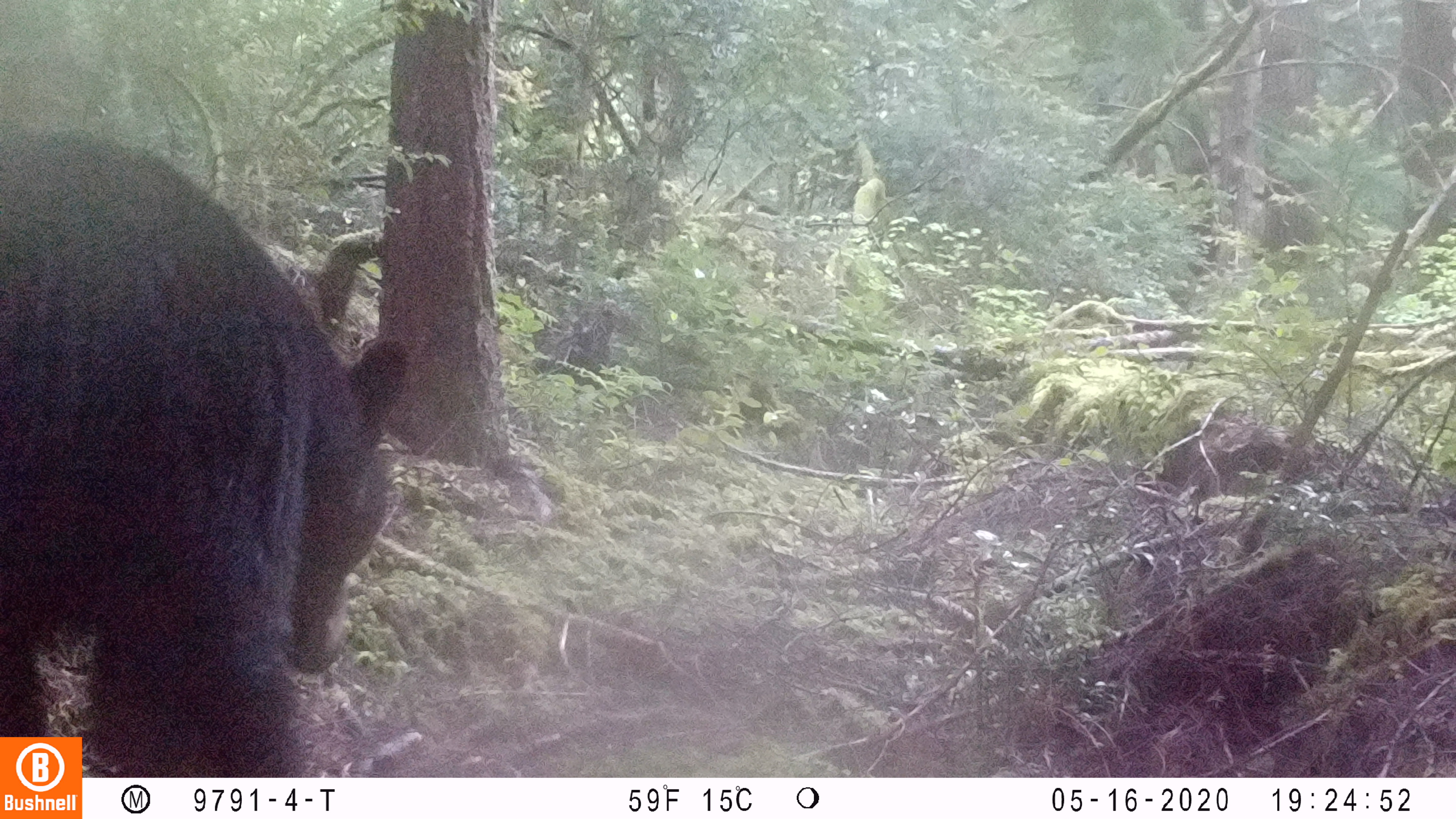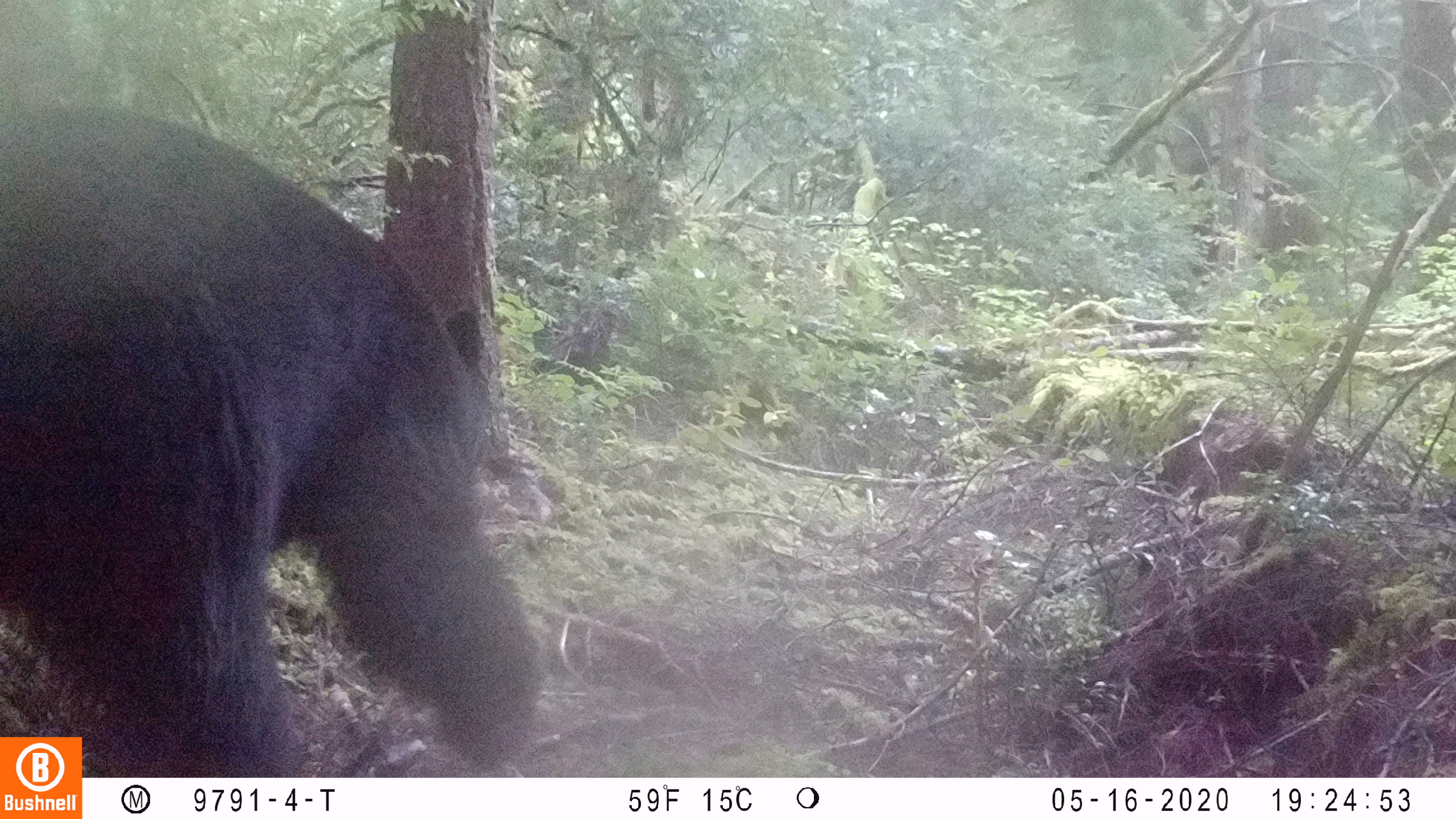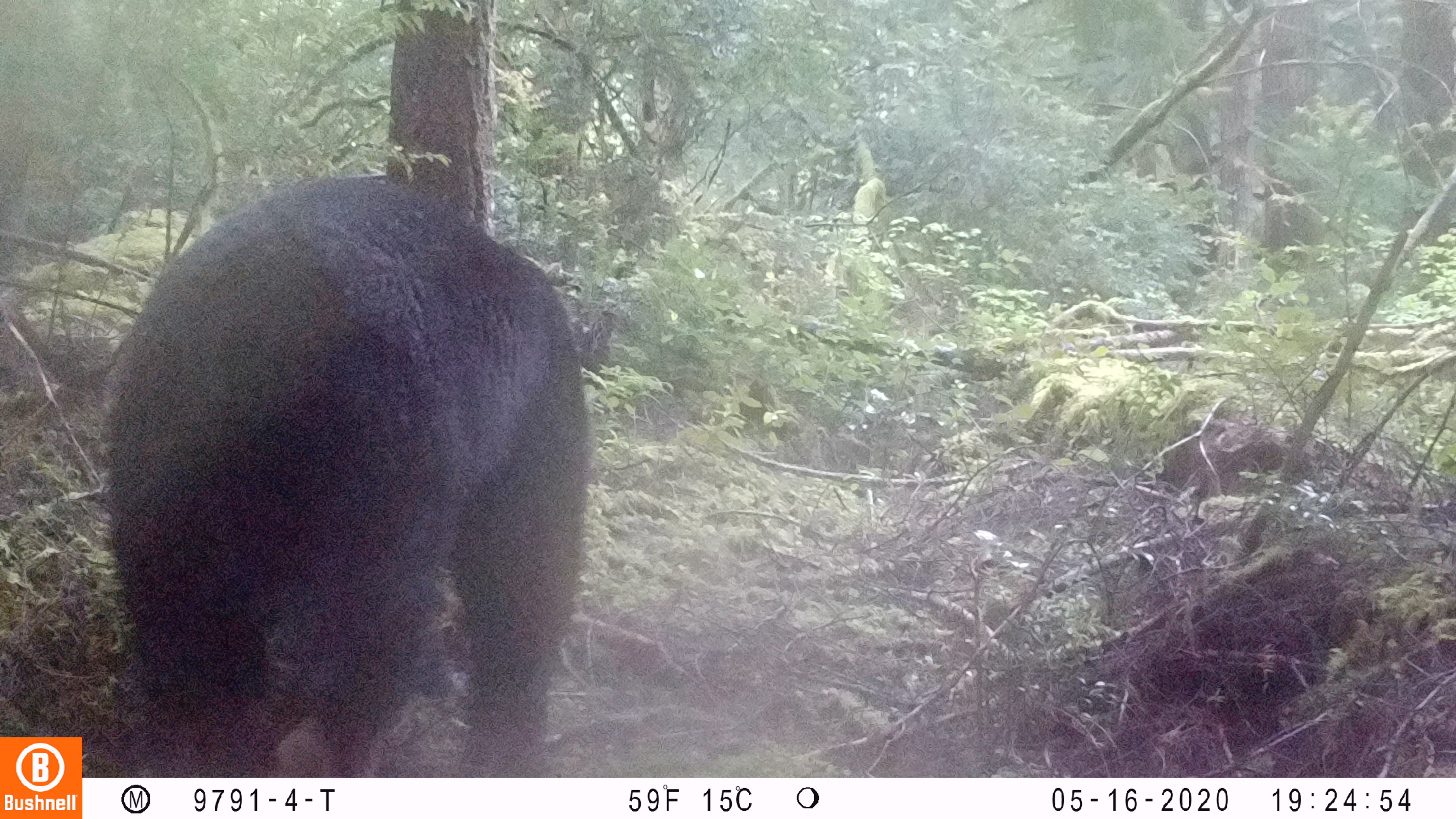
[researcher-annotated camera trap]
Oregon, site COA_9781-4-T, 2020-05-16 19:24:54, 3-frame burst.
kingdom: Animalia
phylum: Chordata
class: Mammalia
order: Carnivora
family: Ursidae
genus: Ursus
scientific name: Ursus americanus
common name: american black bear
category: black bear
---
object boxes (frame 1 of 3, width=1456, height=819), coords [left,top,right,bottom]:
black bear: [2,119,411,734]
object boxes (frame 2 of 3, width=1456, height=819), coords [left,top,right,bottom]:
black bear: [0,84,531,731]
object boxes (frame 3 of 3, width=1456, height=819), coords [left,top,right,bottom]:
black bear: [100,170,594,771]